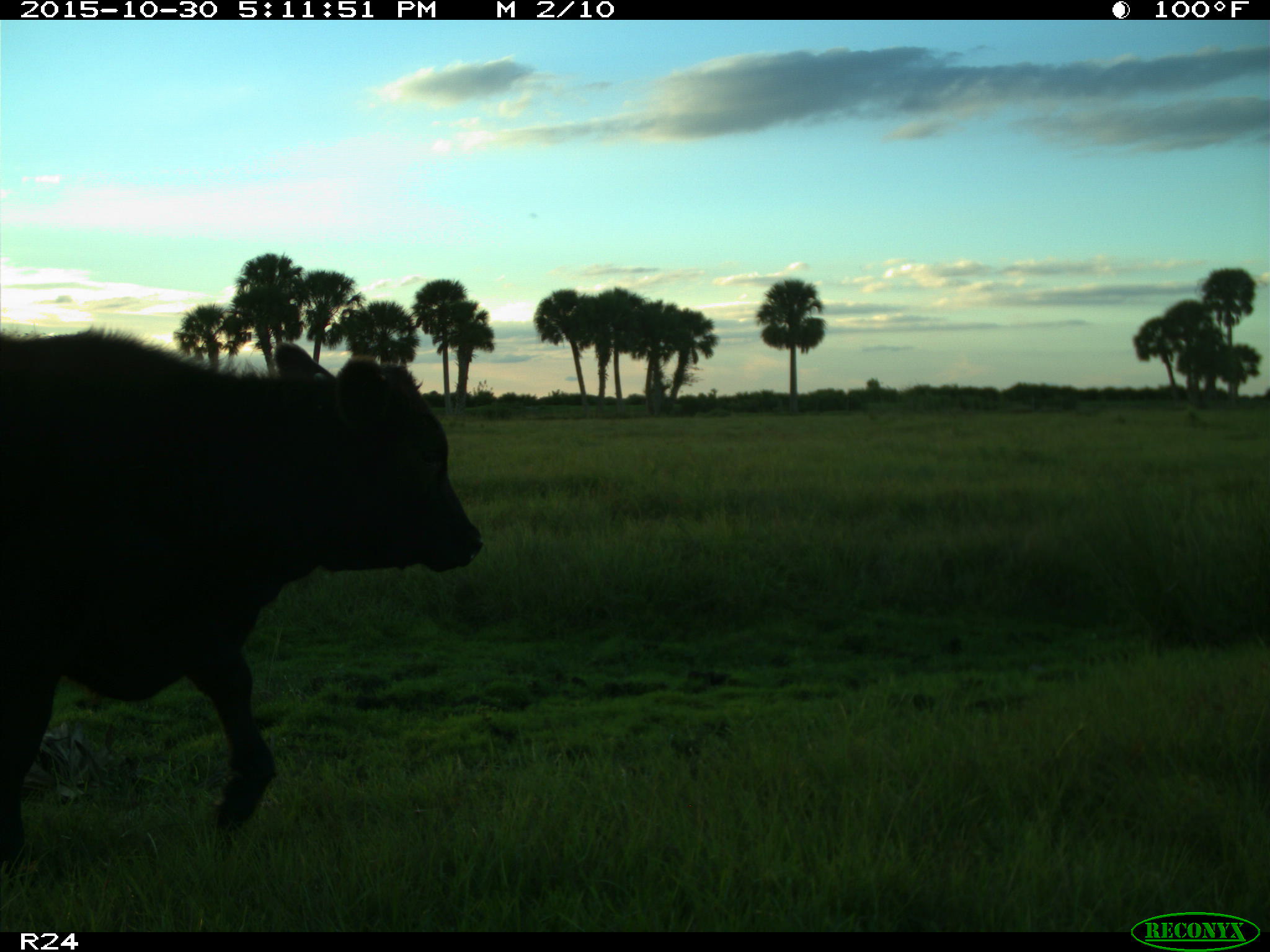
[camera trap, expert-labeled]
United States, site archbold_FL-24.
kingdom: Animalia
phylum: Chordata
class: Mammalia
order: Artiodactyla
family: Bovidae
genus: Bos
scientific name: Bos taurus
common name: domestic cow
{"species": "Bos taurus (domestic cow)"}